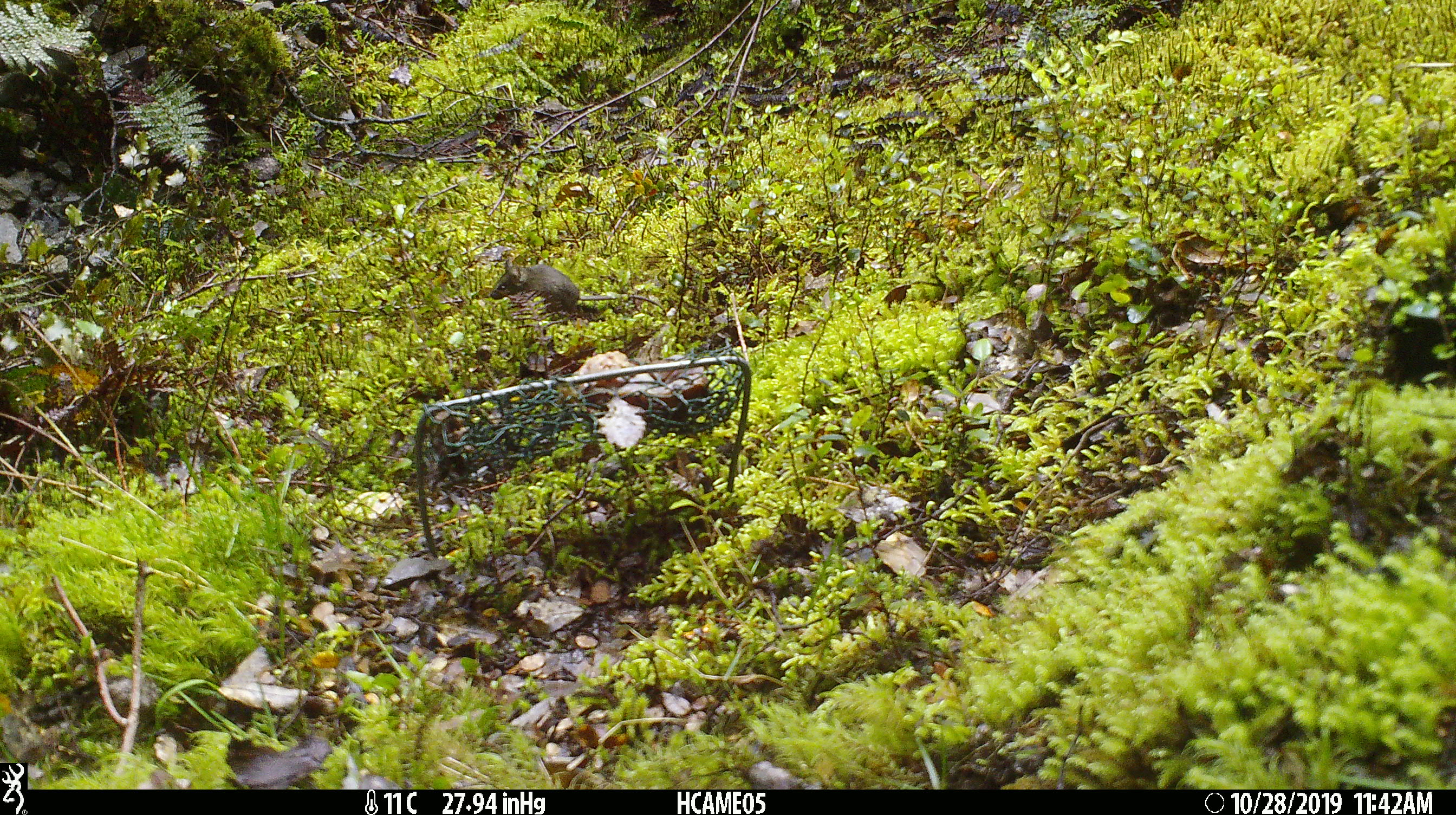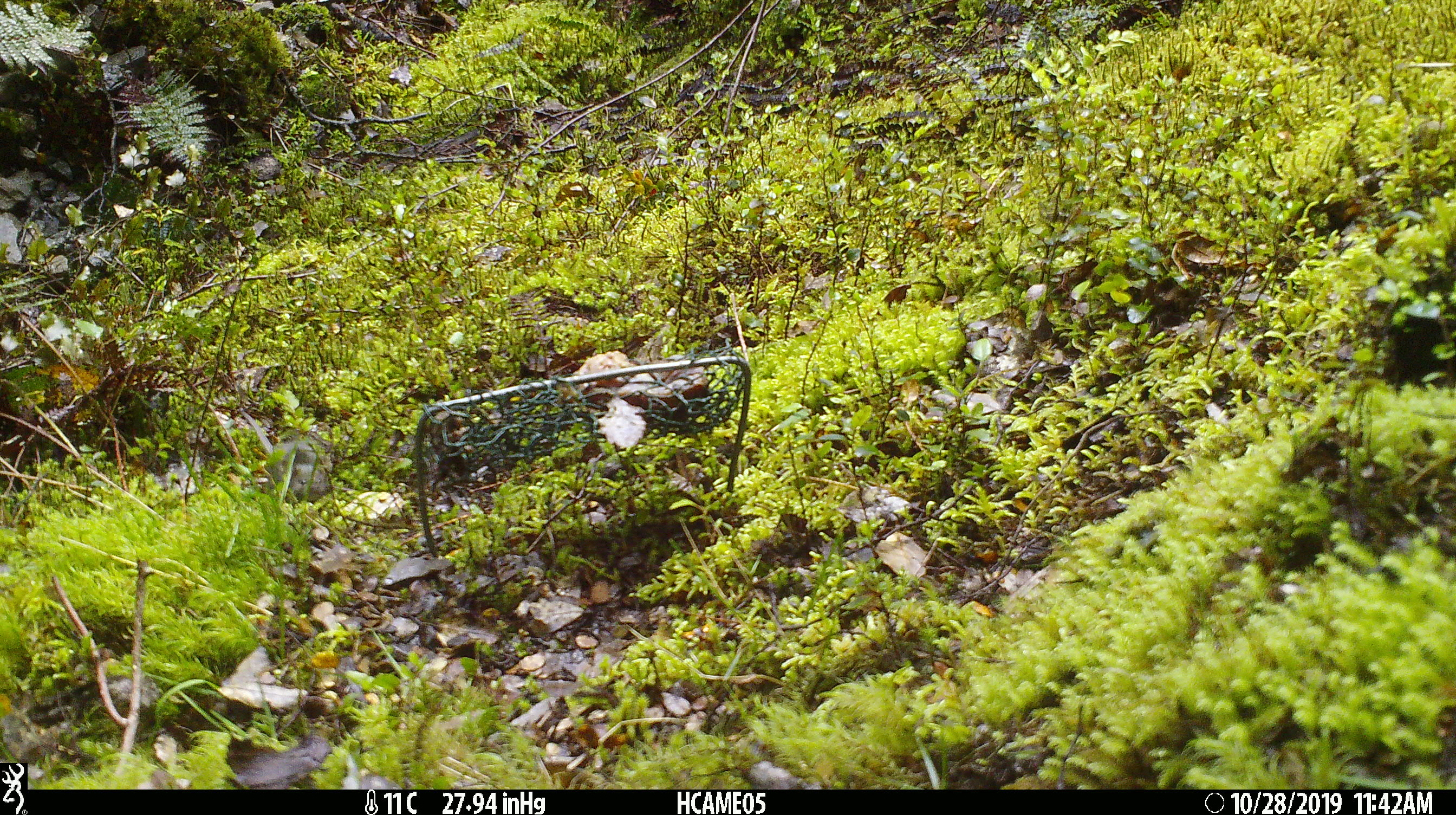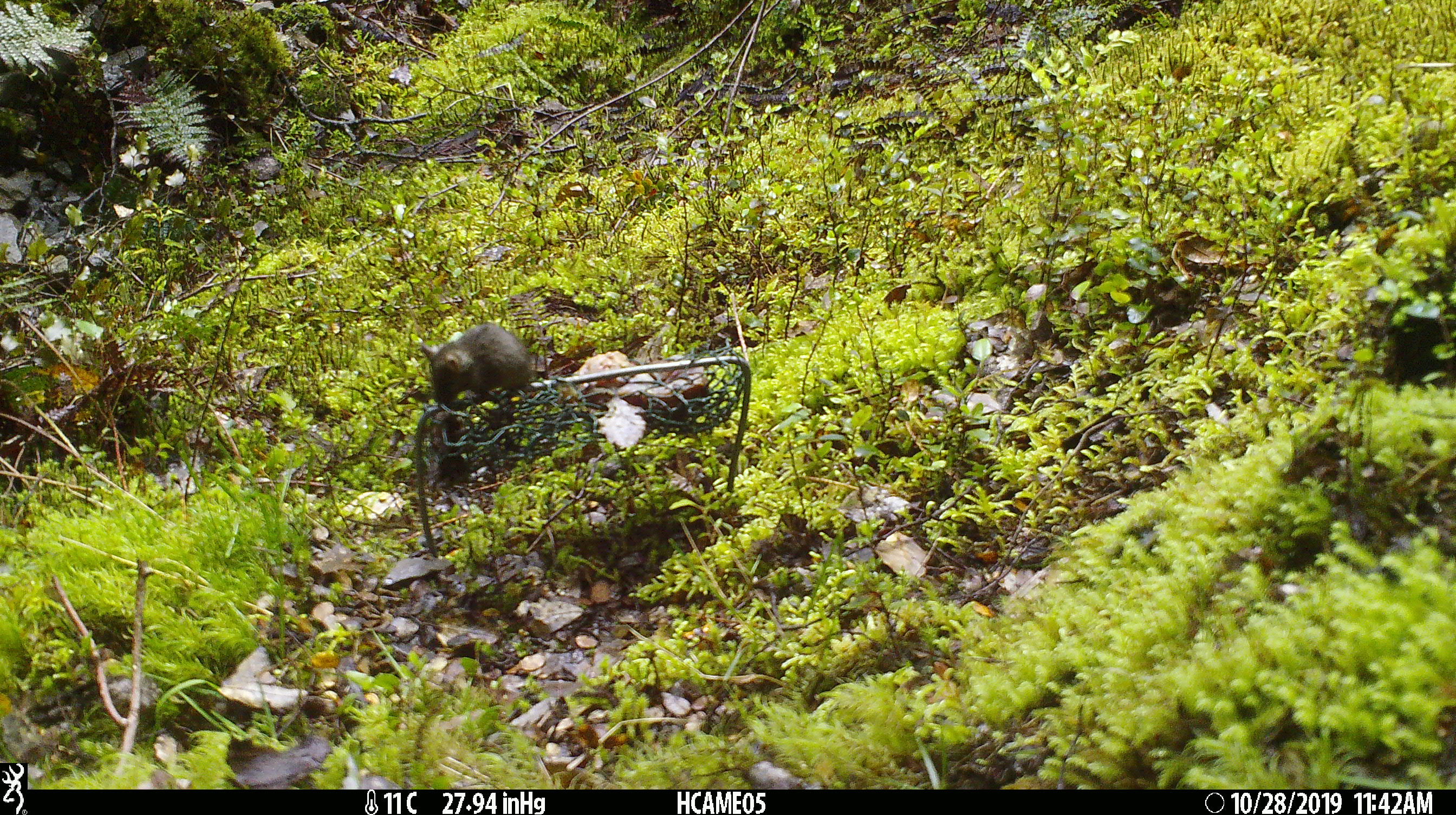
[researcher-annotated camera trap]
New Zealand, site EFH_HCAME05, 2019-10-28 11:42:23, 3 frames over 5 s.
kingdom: Animalia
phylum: Chordata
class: Mammalia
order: Rodentia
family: Muridae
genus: Mus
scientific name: Mus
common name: mouse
Mouse (Mus).